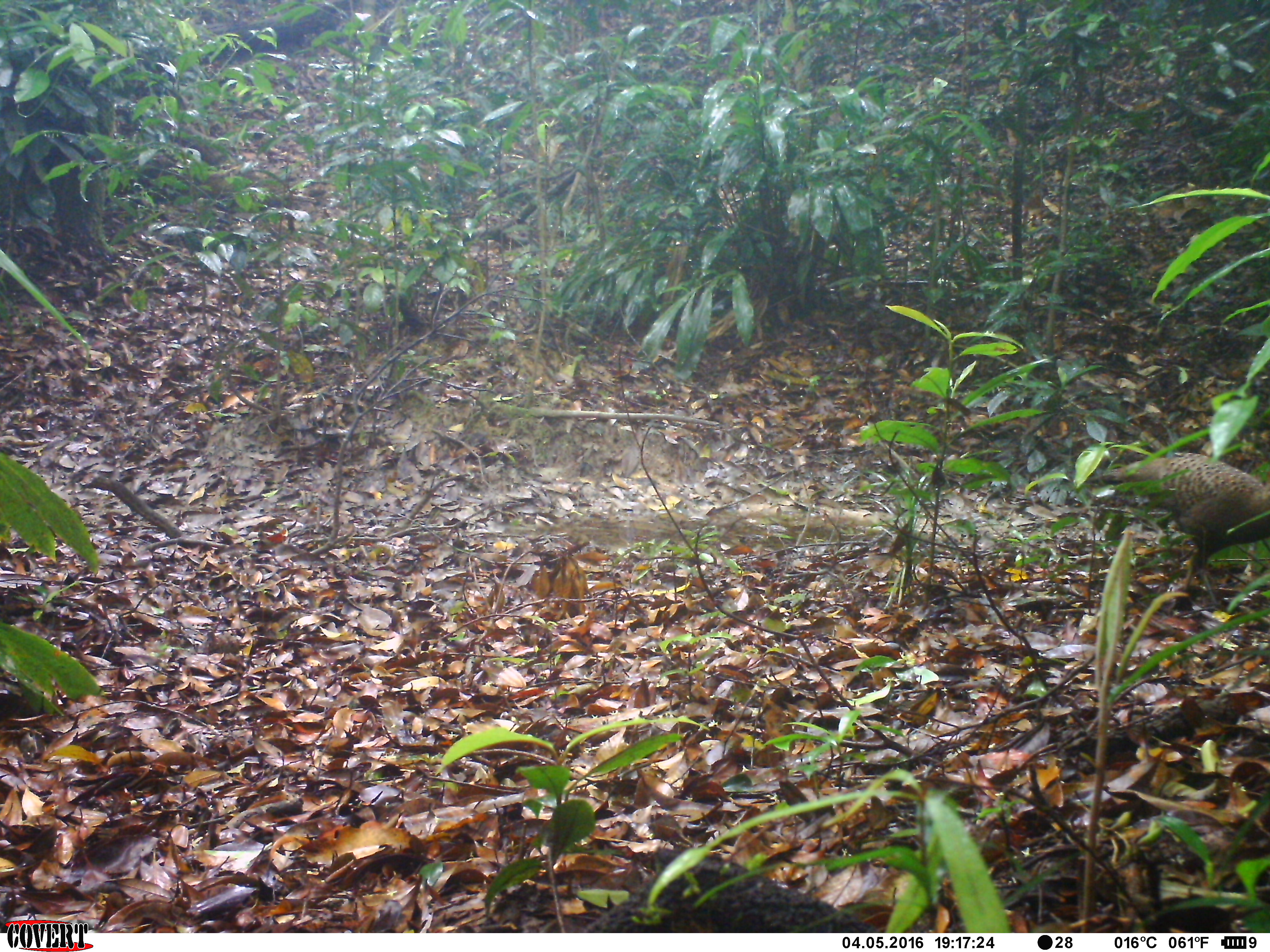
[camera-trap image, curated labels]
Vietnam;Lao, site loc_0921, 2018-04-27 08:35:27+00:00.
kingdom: Animalia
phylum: Chordata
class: Aves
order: Galliformes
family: Phasianidae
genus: Polyplectron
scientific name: Polyplectron bicalcaratum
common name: gray peacock-pheasant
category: grey peacock pheasant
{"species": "grey peacock pheasant (gray peacock-pheasant) (Polyplectron bicalcaratum)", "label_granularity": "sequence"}